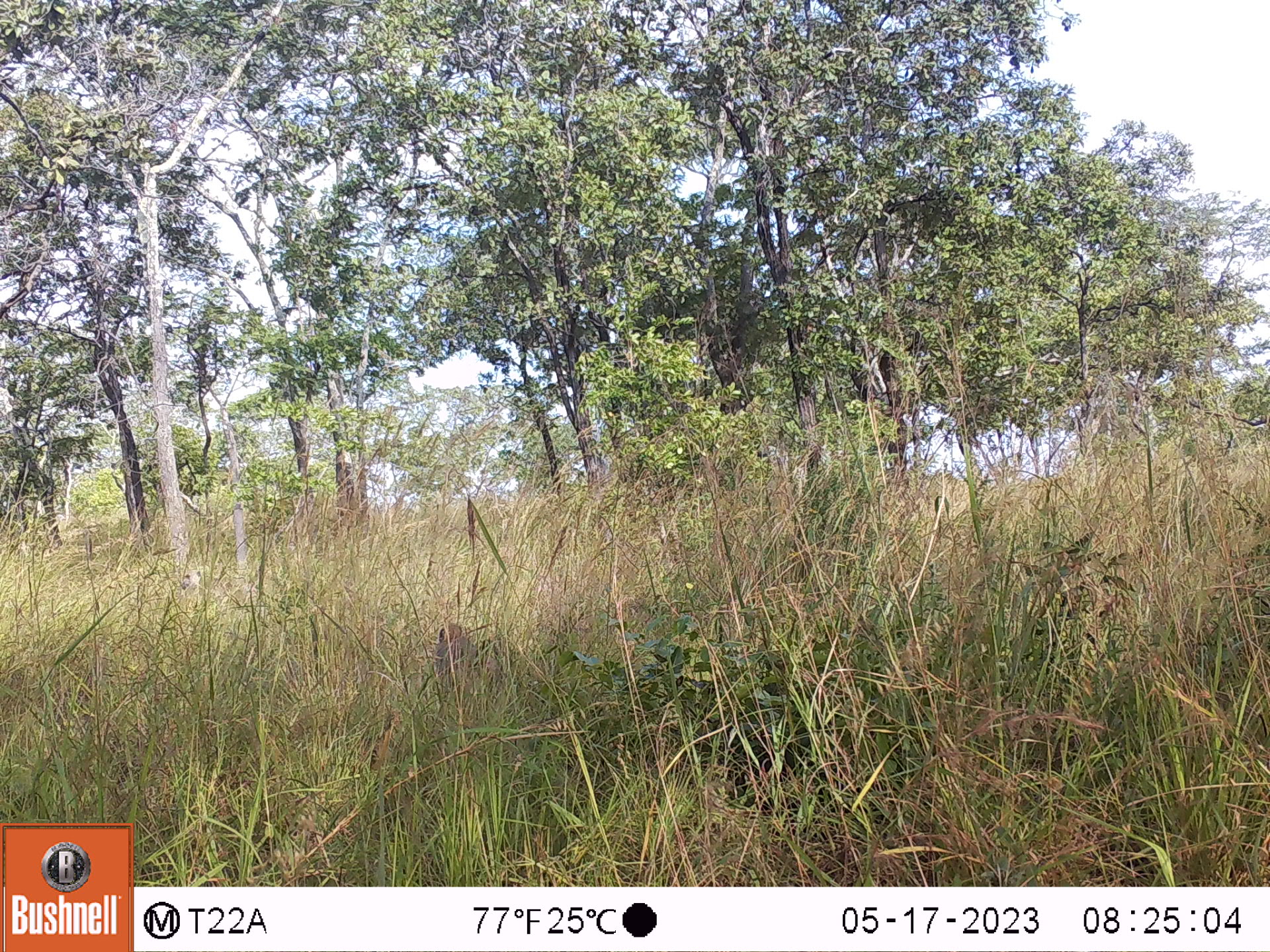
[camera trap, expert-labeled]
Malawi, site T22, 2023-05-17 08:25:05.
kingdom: Animalia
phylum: Chordata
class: Mammalia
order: Primates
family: Cercopithecidae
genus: Papio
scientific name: Papio cynocephalus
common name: yellow baboon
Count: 1.